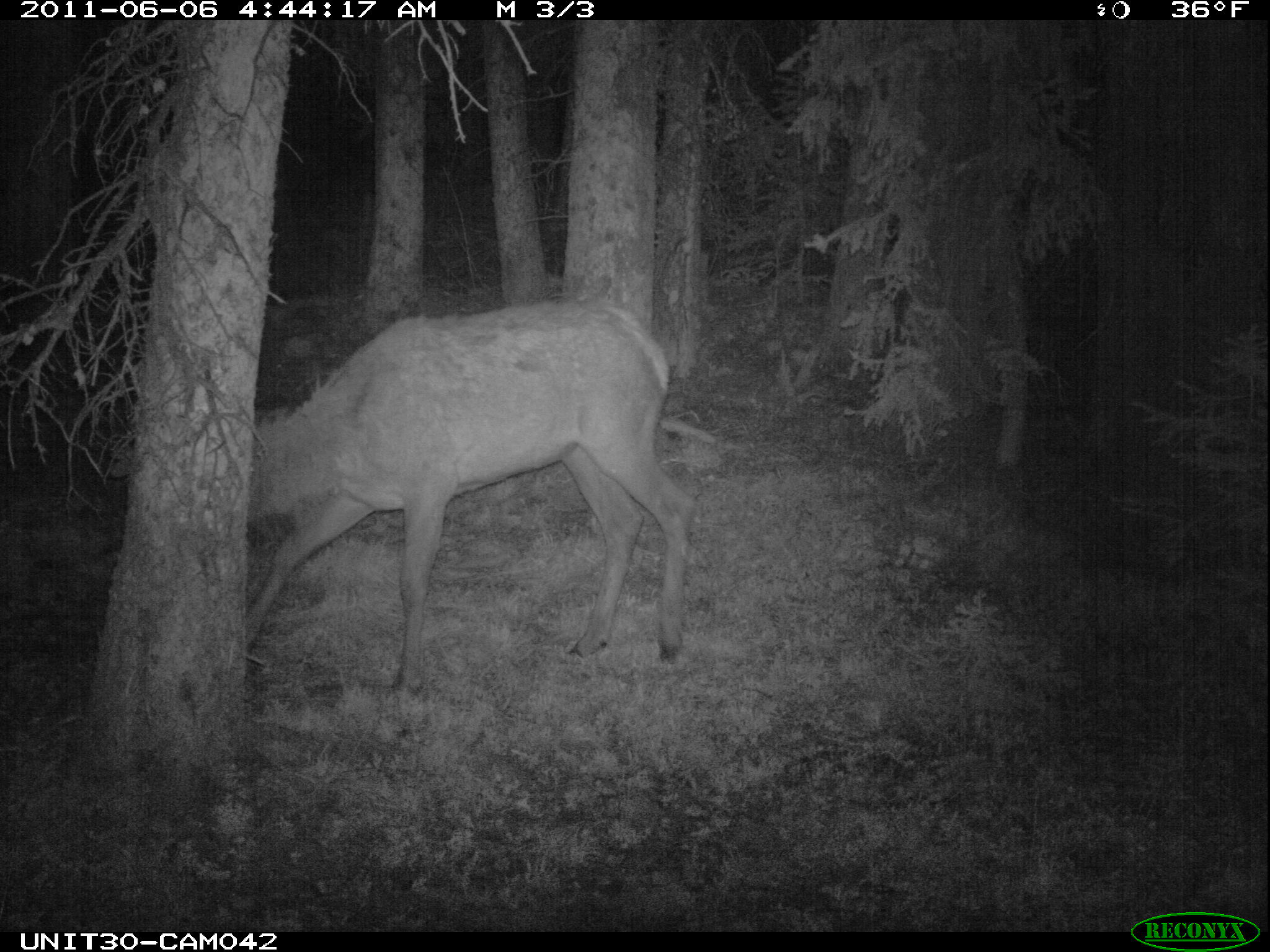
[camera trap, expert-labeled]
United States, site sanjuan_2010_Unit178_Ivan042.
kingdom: Animalia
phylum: Chordata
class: Mammalia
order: Artiodactyla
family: Cervidae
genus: Cervus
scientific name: Cervus elaphus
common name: red deer